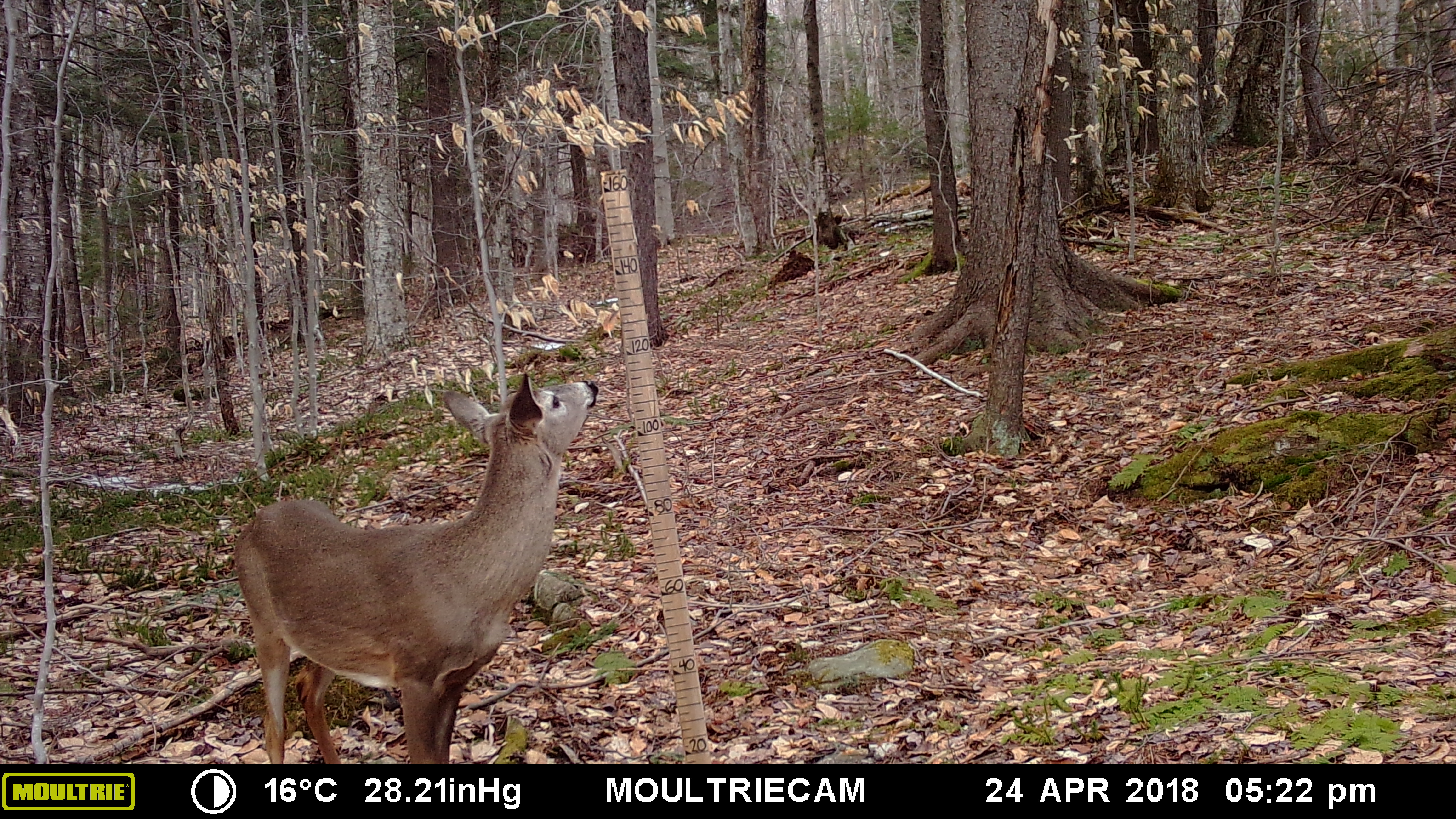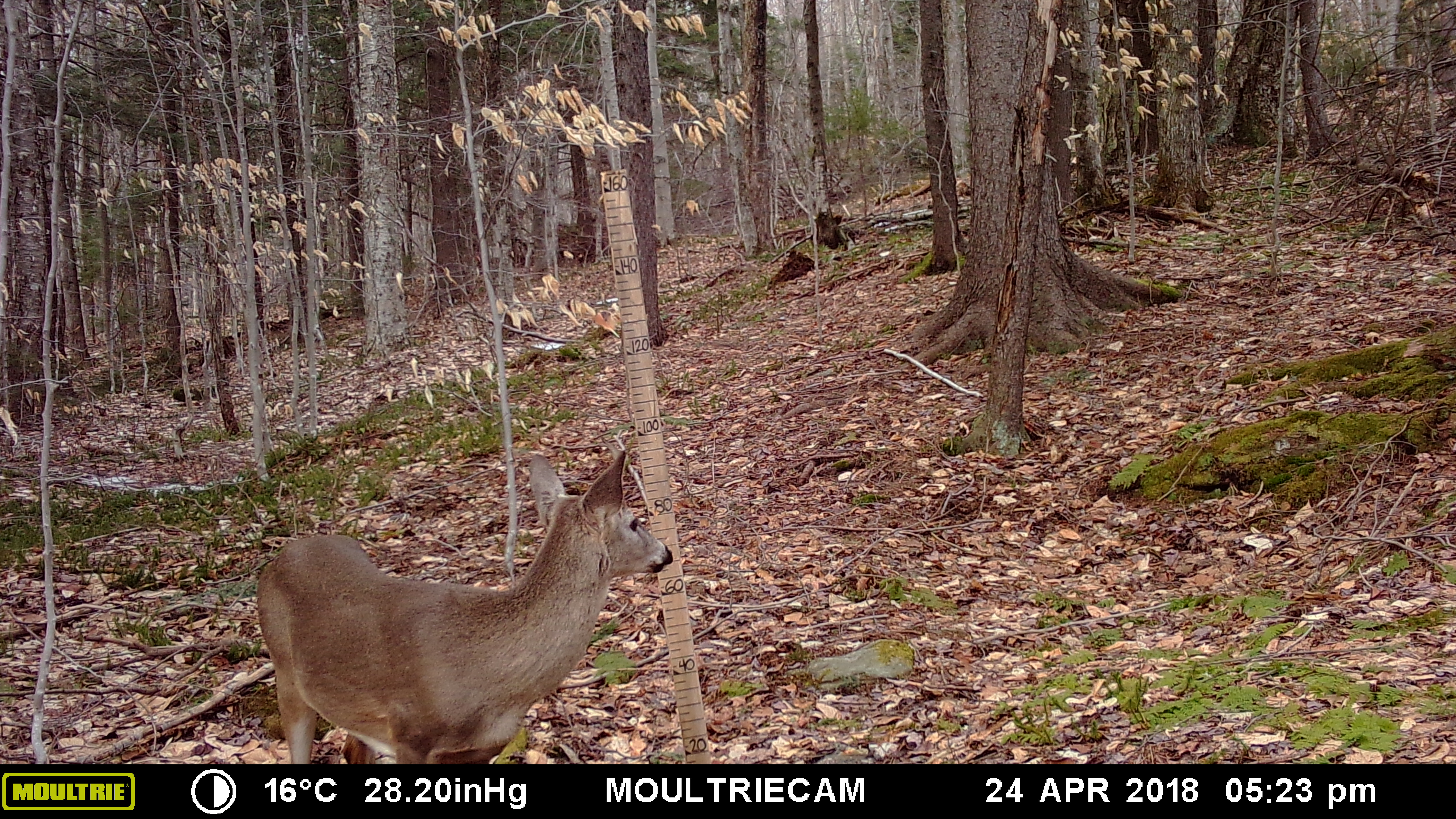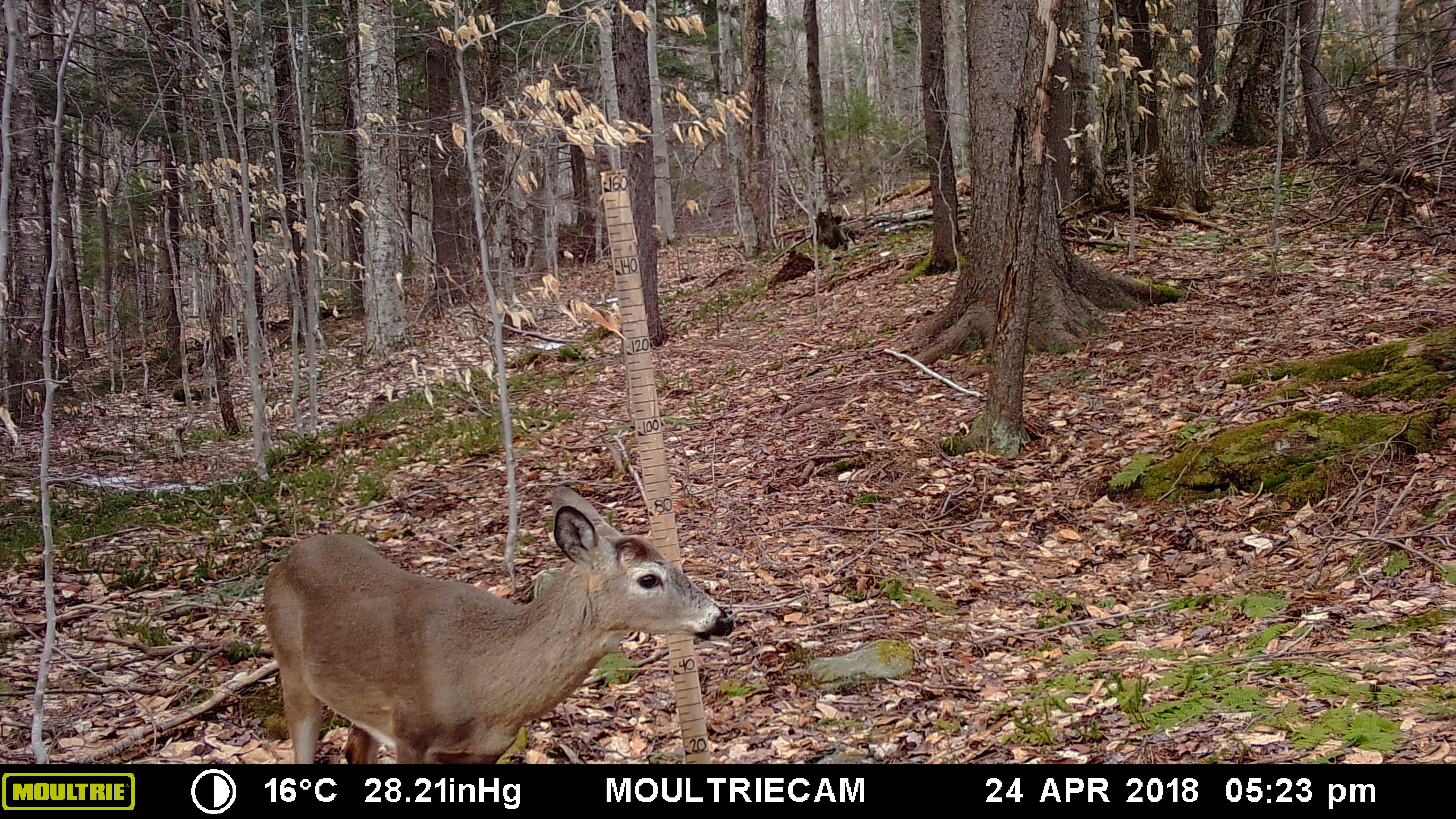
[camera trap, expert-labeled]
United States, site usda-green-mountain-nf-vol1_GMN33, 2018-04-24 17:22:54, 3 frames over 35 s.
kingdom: Animalia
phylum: Chordata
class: Mammalia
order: Artiodactyla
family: Cervidae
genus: Odocoileus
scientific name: Odocoileus virginianus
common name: white-tailed deer